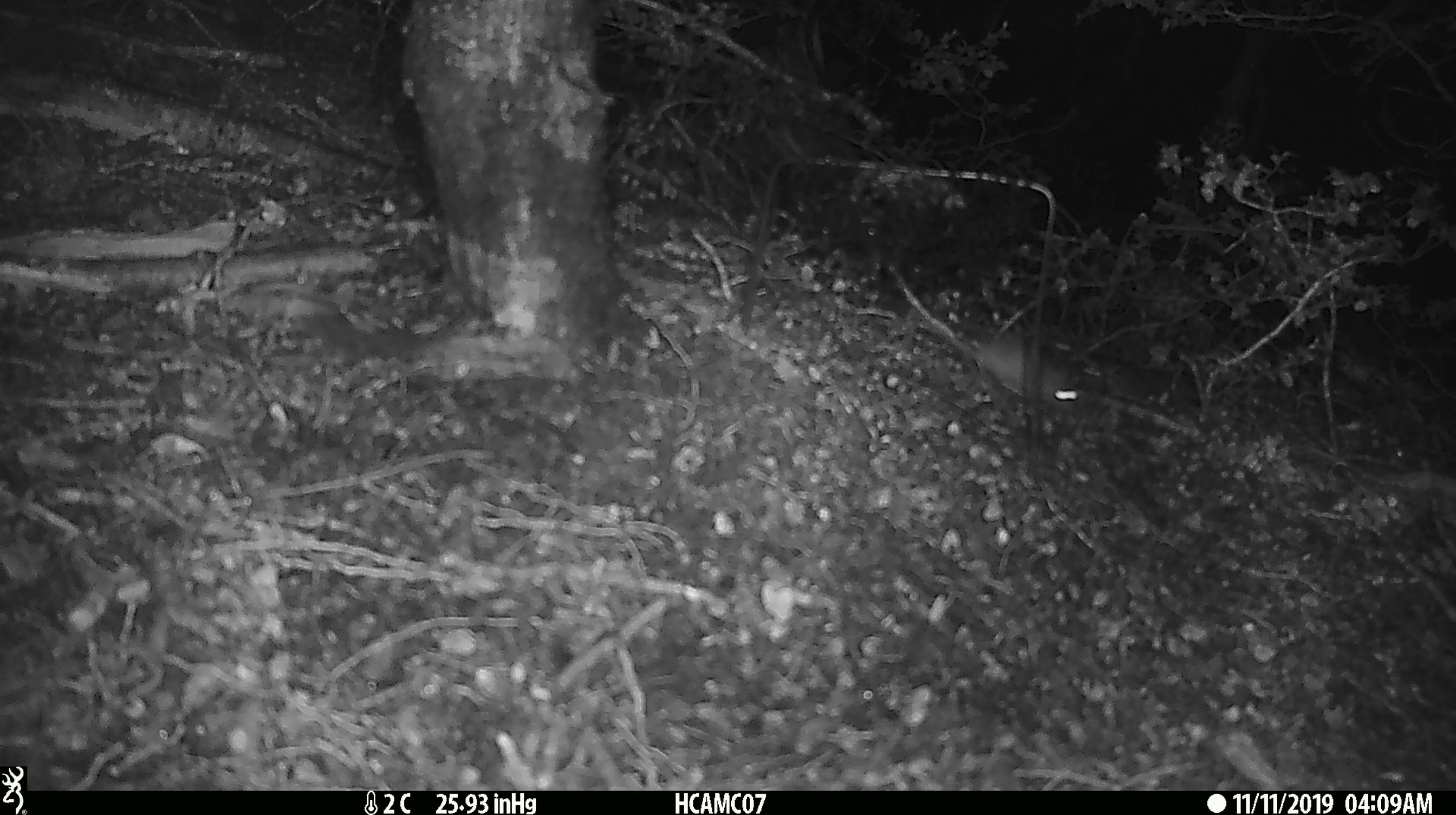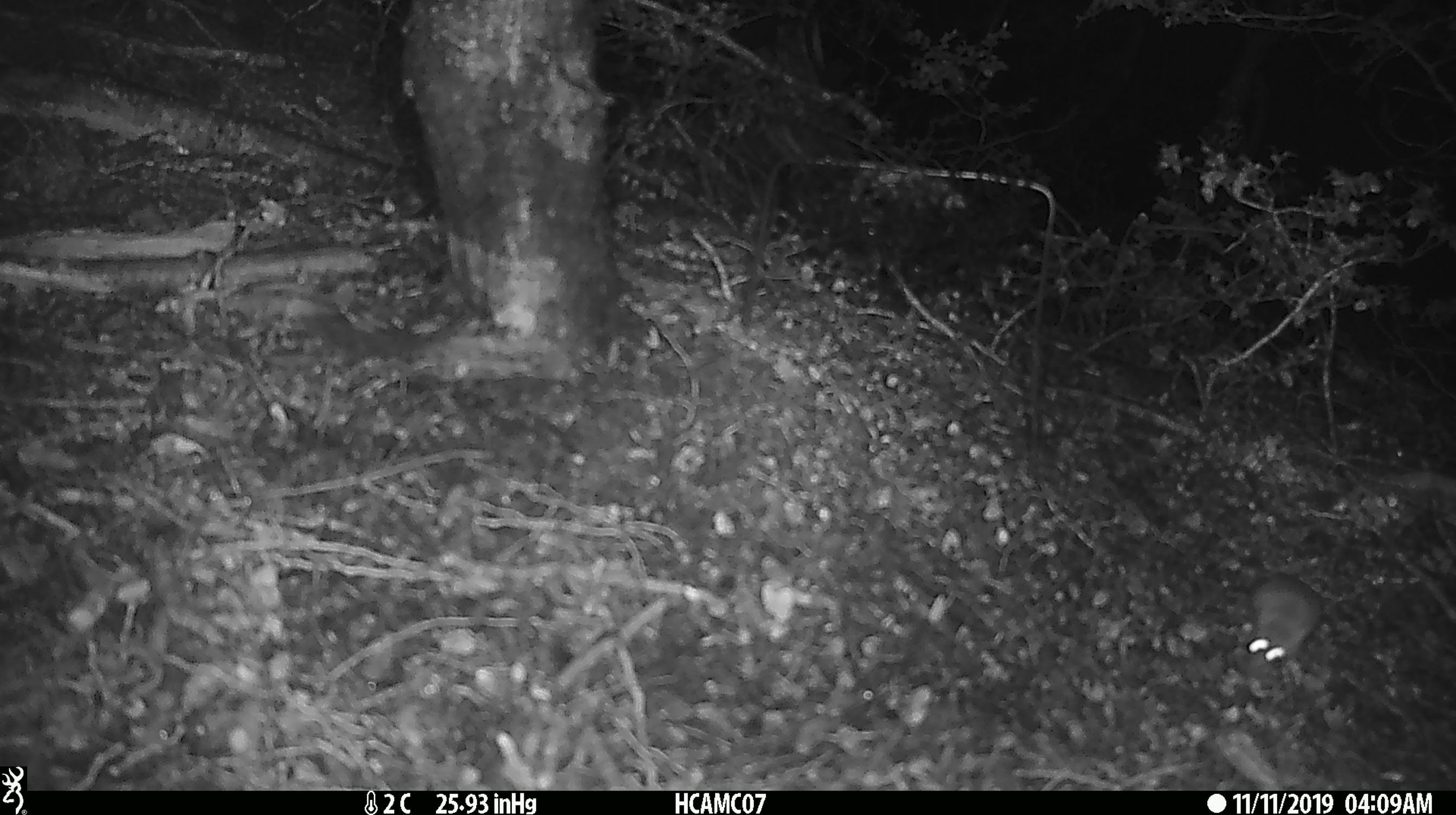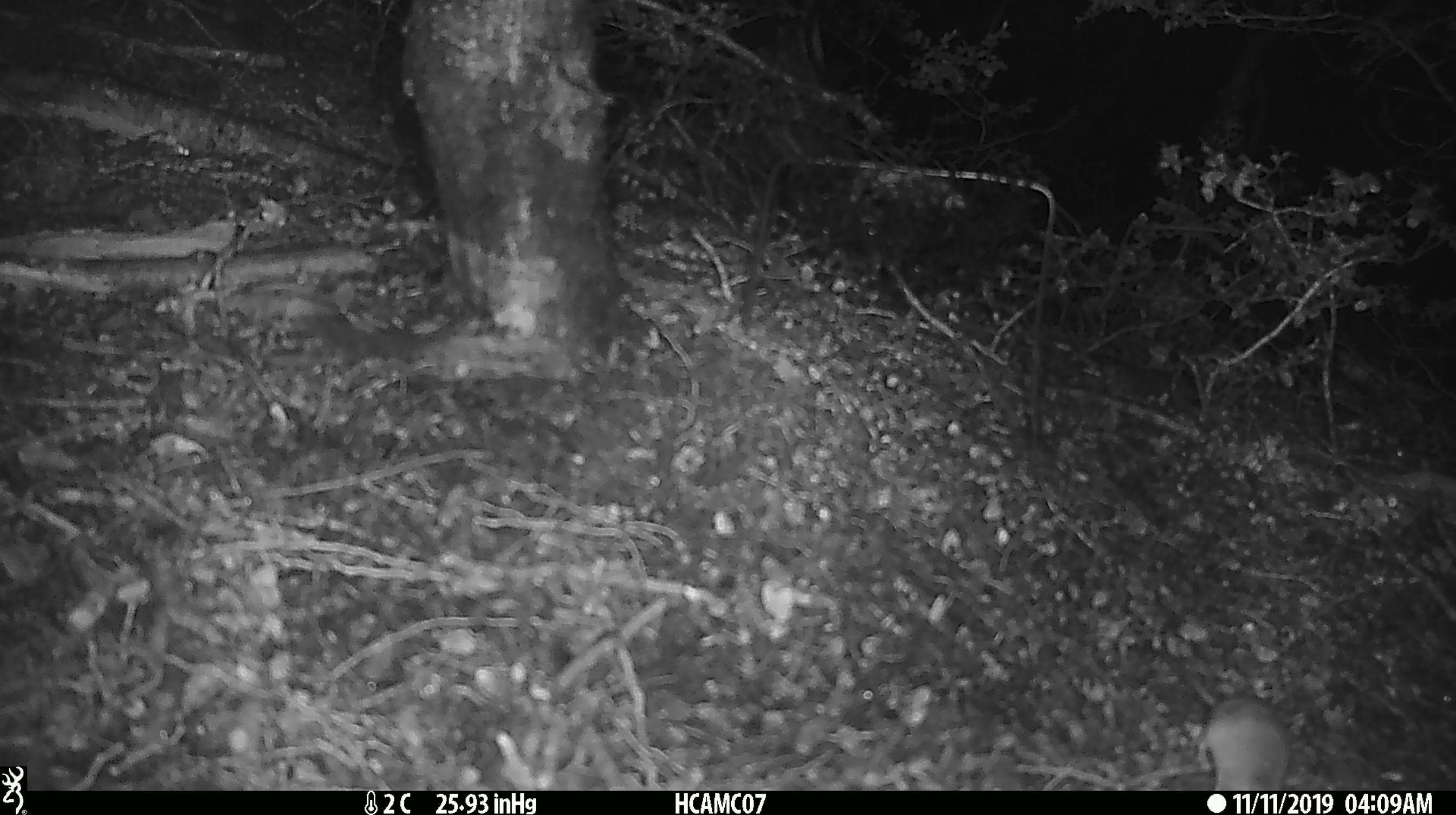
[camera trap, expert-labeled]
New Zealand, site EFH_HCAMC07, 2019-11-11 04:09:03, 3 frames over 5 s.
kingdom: Animalia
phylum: Chordata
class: Mammalia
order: Rodentia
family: Muridae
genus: Mus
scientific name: Mus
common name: mouse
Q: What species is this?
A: Mouse (Mus).